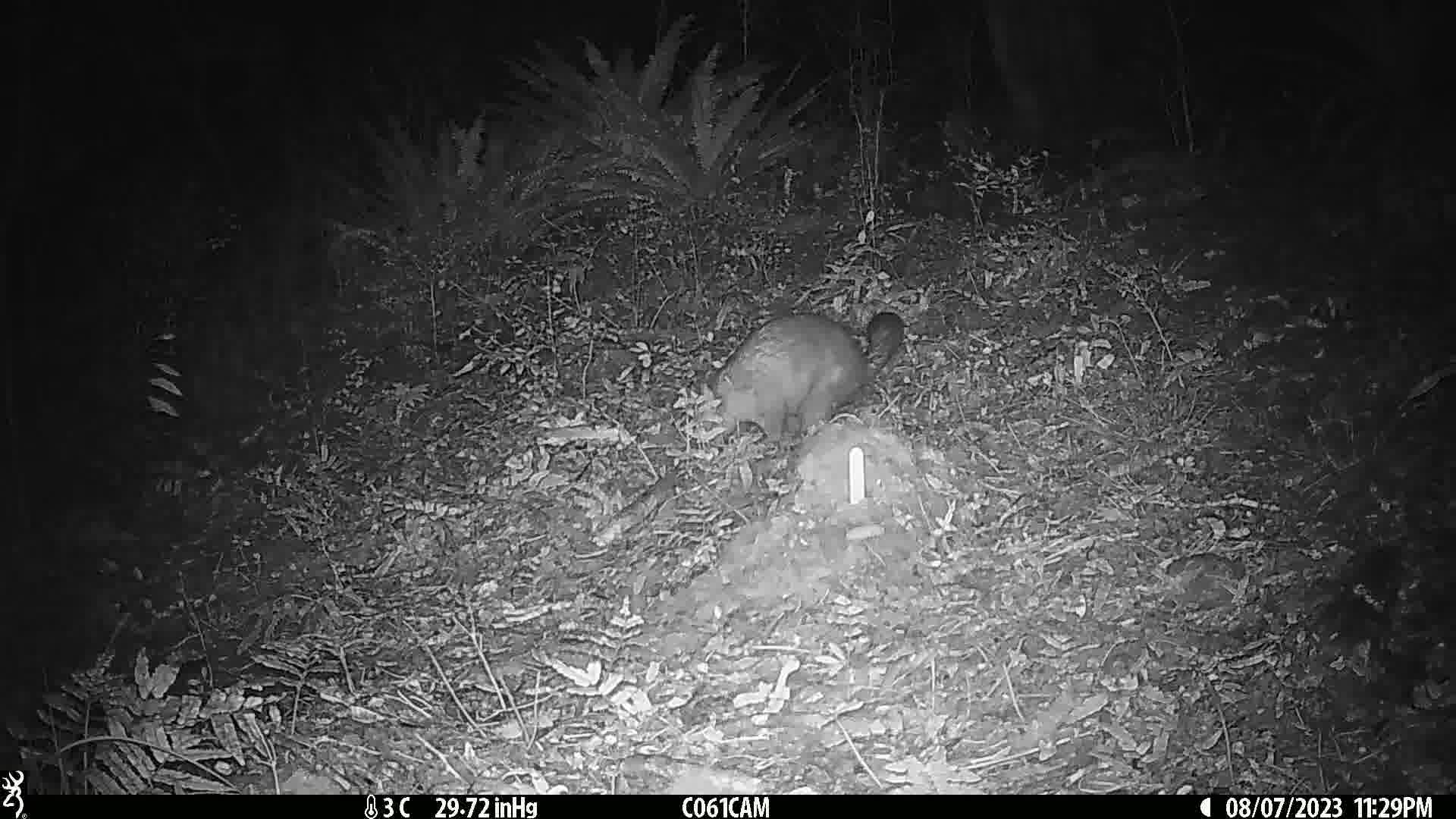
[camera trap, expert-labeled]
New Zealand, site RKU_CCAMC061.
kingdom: Animalia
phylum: Chordata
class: Mammalia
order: Diprotodontia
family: Phalangeridae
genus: Trichosurus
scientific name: Trichosurus vulpecula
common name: common brushtail possum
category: possum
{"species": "possum (common brushtail possum) (Trichosurus vulpecula)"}